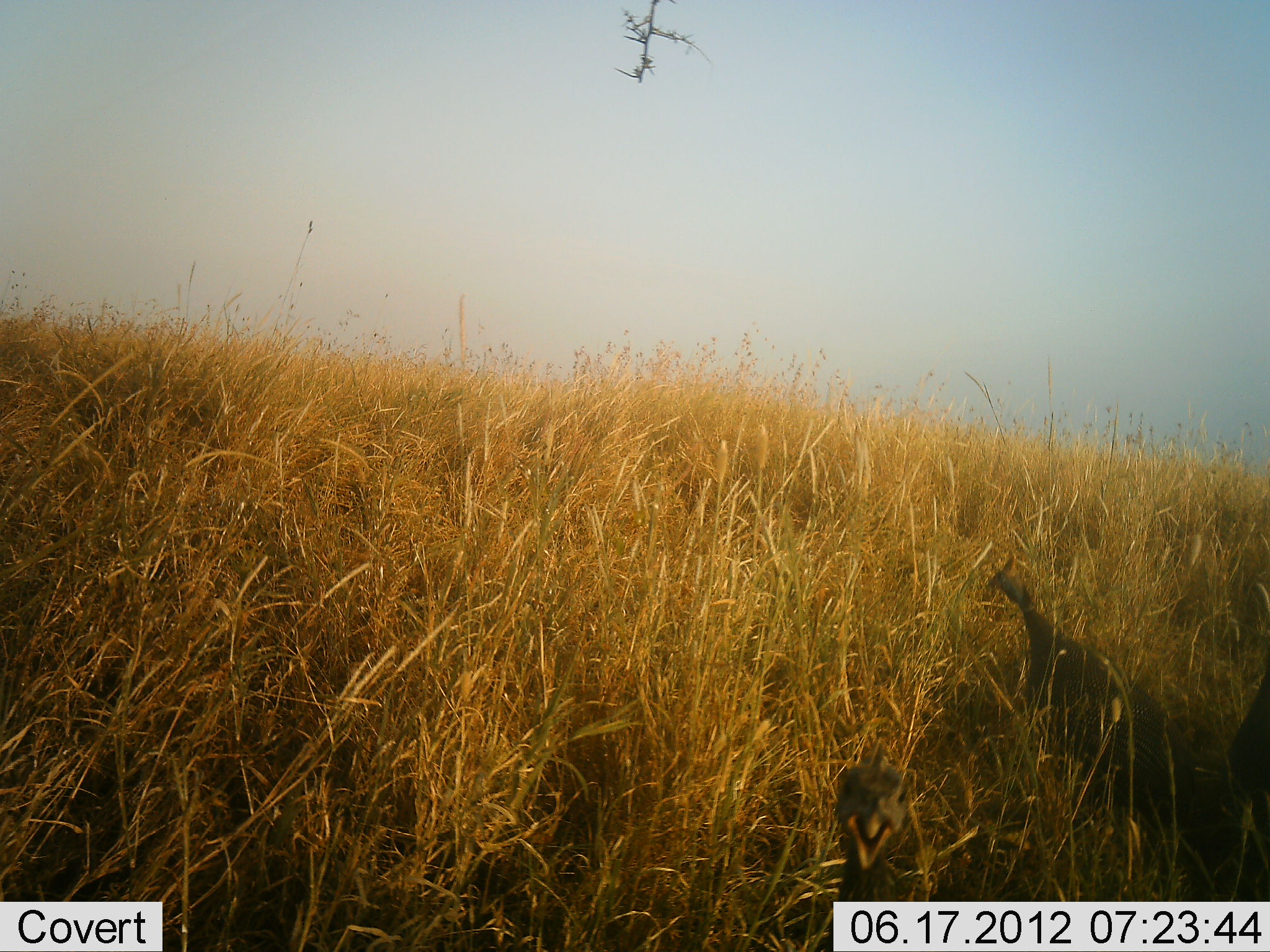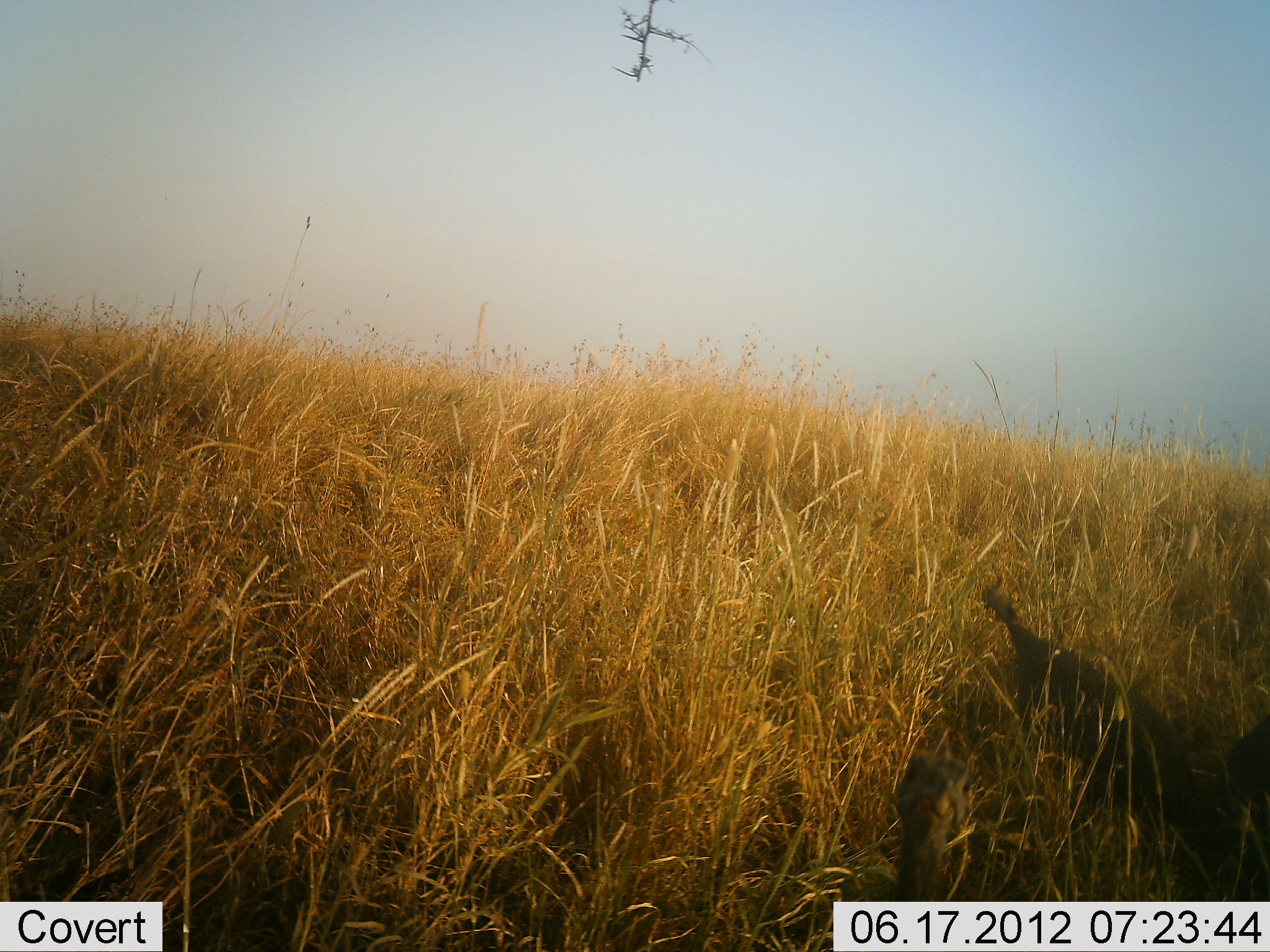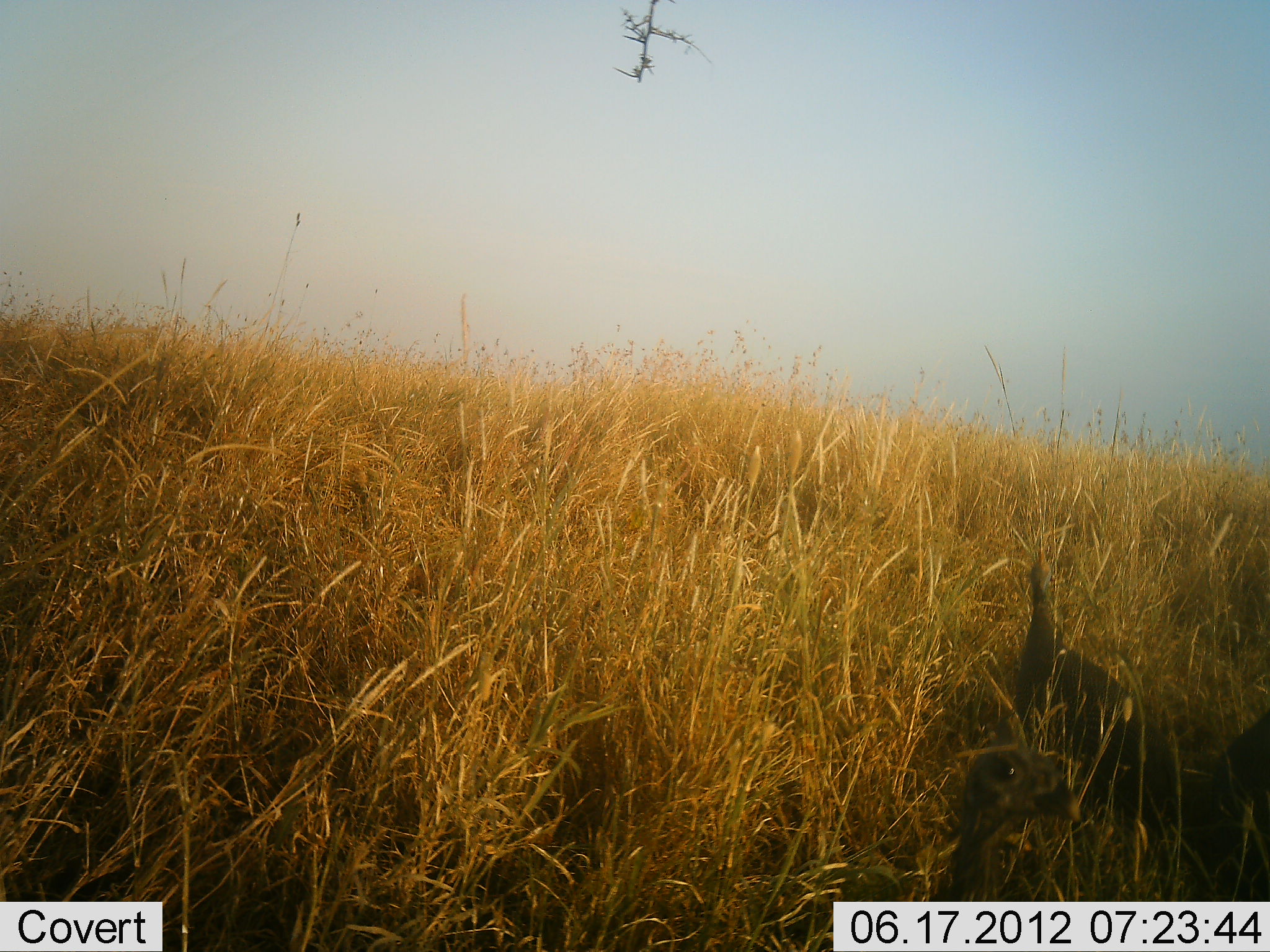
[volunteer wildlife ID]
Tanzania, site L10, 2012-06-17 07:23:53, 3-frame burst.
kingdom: Animalia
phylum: Chordata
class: Aves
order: Galliformes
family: Numididae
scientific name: Numididae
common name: guinea fowl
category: guineafowl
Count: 3.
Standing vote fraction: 82%.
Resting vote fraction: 0%.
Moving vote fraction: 18%.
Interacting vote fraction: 0%.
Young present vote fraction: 0%.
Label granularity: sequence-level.